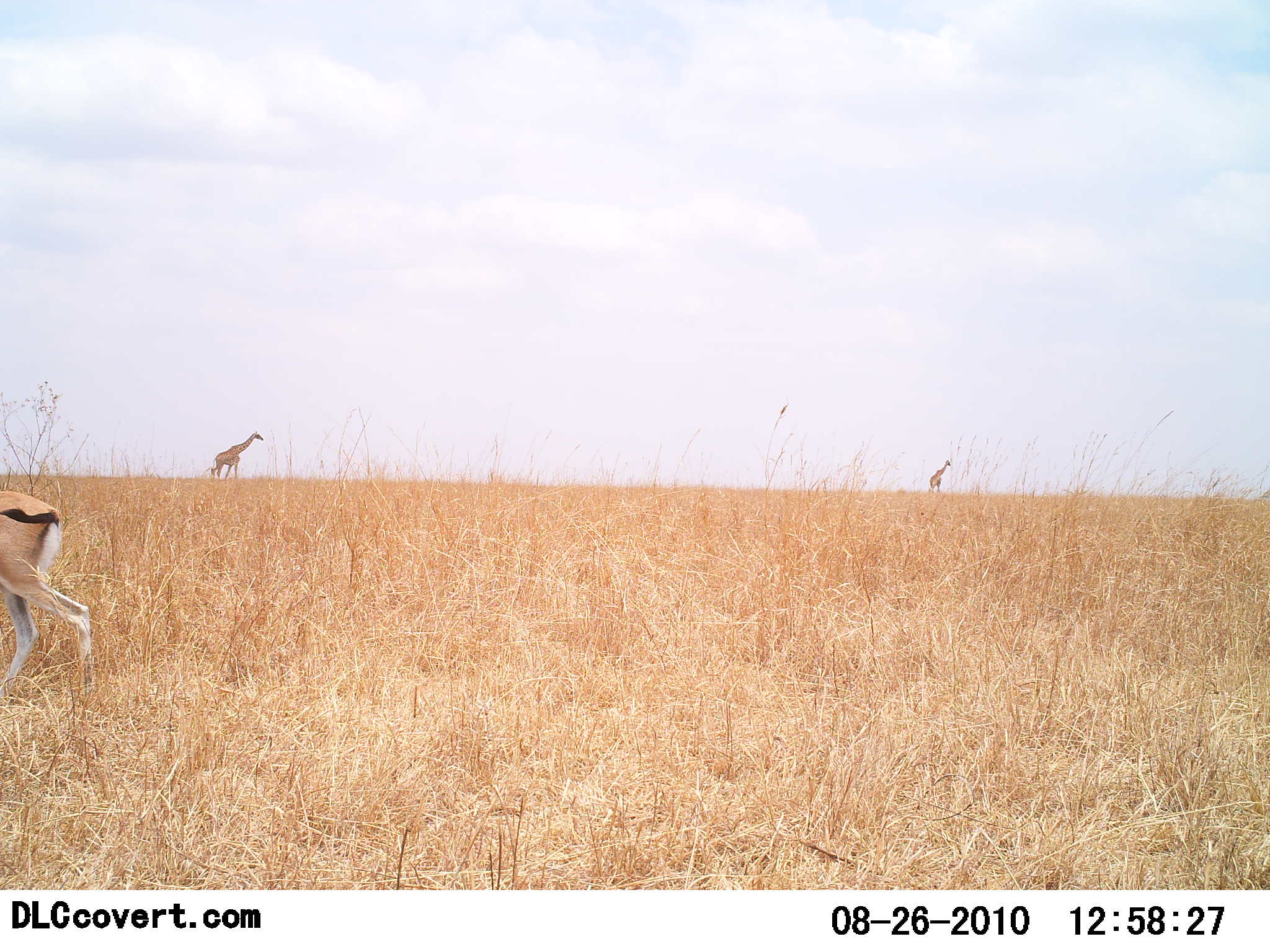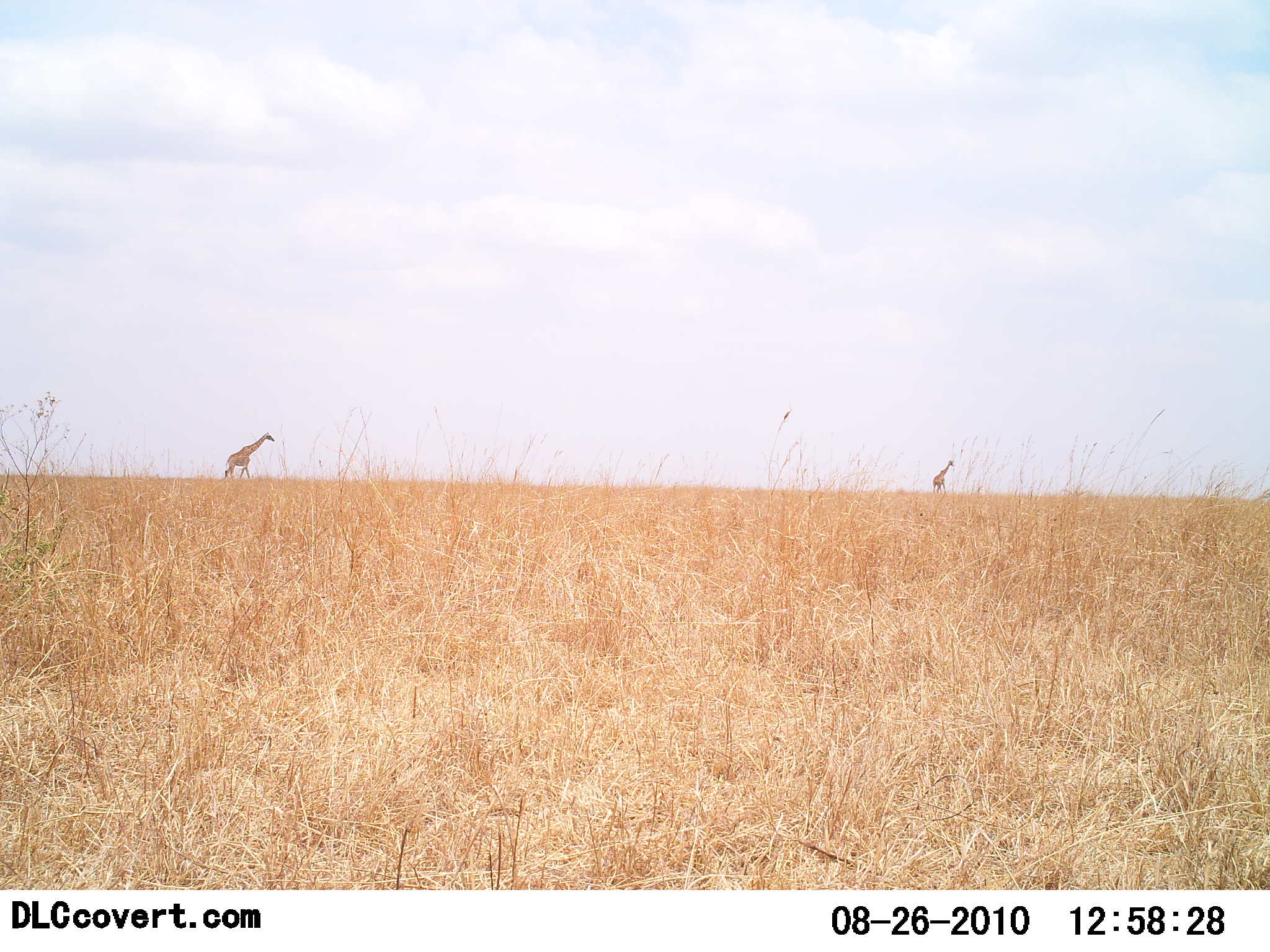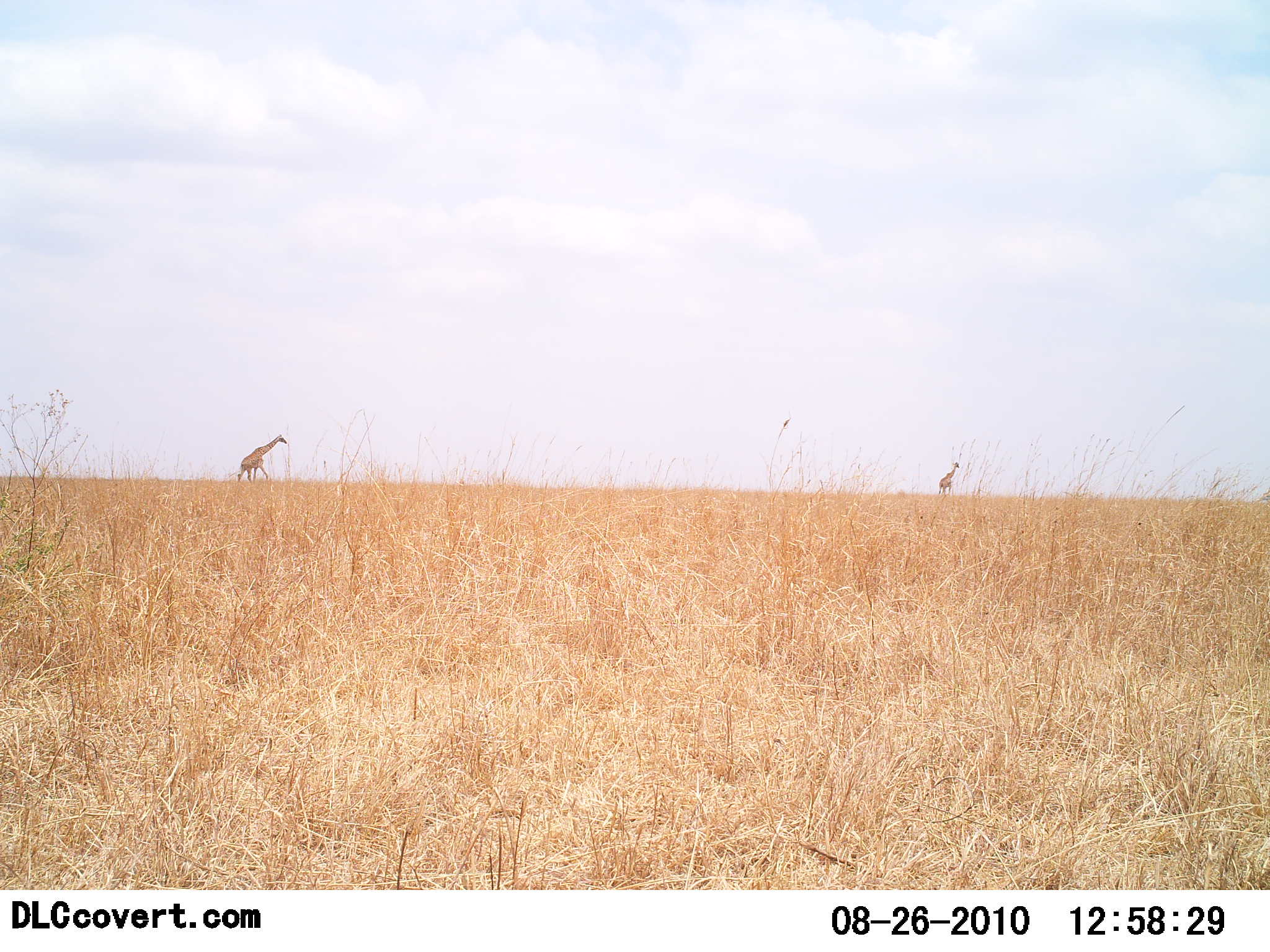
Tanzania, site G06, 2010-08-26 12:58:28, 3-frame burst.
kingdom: Animalia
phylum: Chordata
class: Mammalia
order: Artiodactyla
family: Bovidae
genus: Eudorcas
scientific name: Eudorcas thomsonii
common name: thomson's gazelle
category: gazellethomsons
Gazellethomsons (thomson's gazelle) (Eudorcas thomsonii), count 1. Behavior (volunteer vote fractions): standing 7%, resting 0%, moving 100%, interacting 0%. Young present (vote fraction): 0%. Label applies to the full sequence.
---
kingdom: Animalia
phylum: Chordata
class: Mammalia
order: Artiodactyla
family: Giraffidae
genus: Giraffa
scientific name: Giraffa camelopardalis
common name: giraffe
Giraffe (Giraffa camelopardalis), count 2. Behavior (volunteer vote fractions): standing 4%, resting 0%, moving 96%, interacting 0%. Young present (vote fraction): 0%. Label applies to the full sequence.